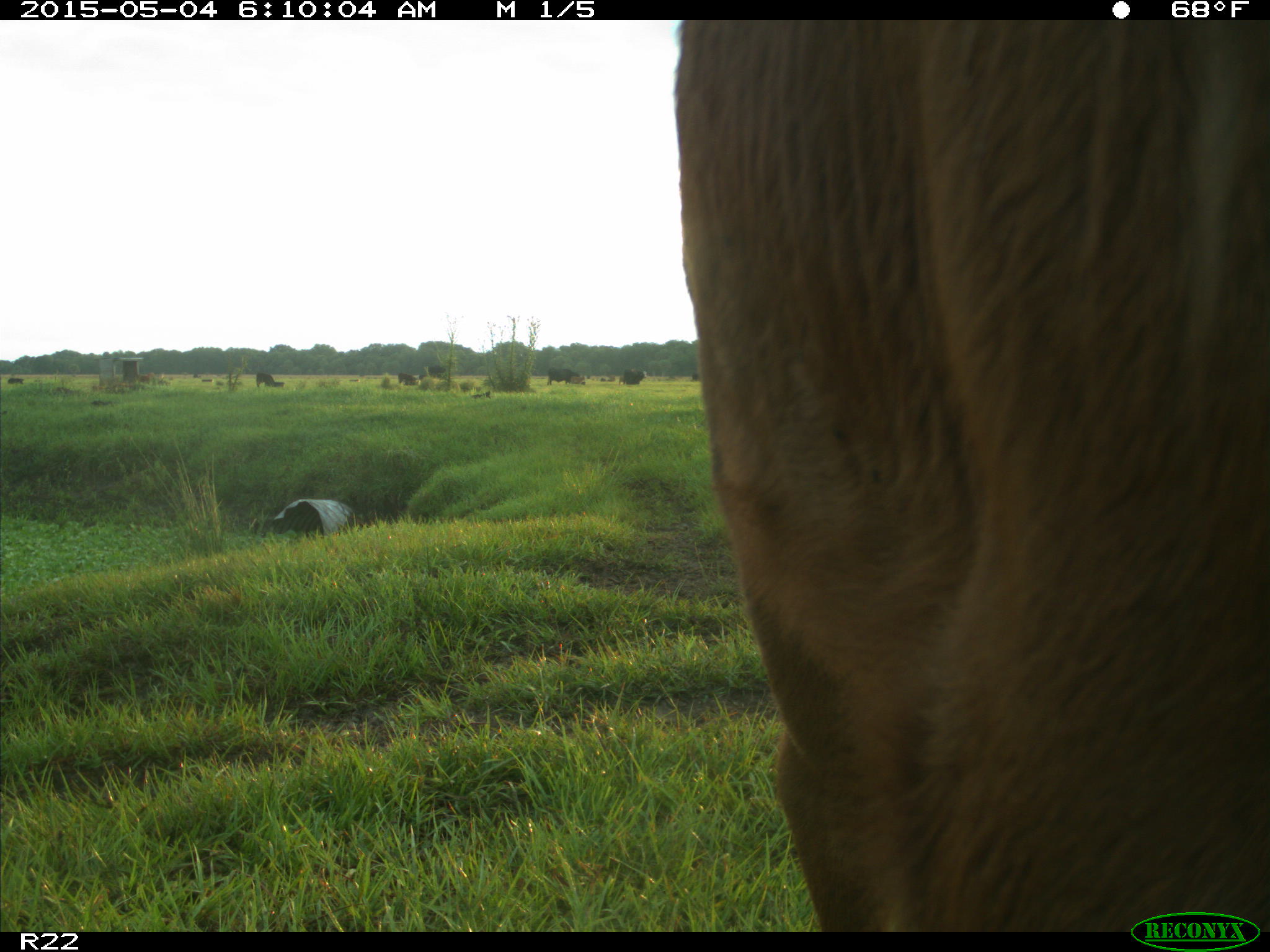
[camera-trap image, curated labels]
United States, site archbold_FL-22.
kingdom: Animalia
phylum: Chordata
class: Mammalia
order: Artiodactyla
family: Bovidae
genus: Bos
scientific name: Bos taurus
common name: domestic cow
Bos taurus (domestic cow).